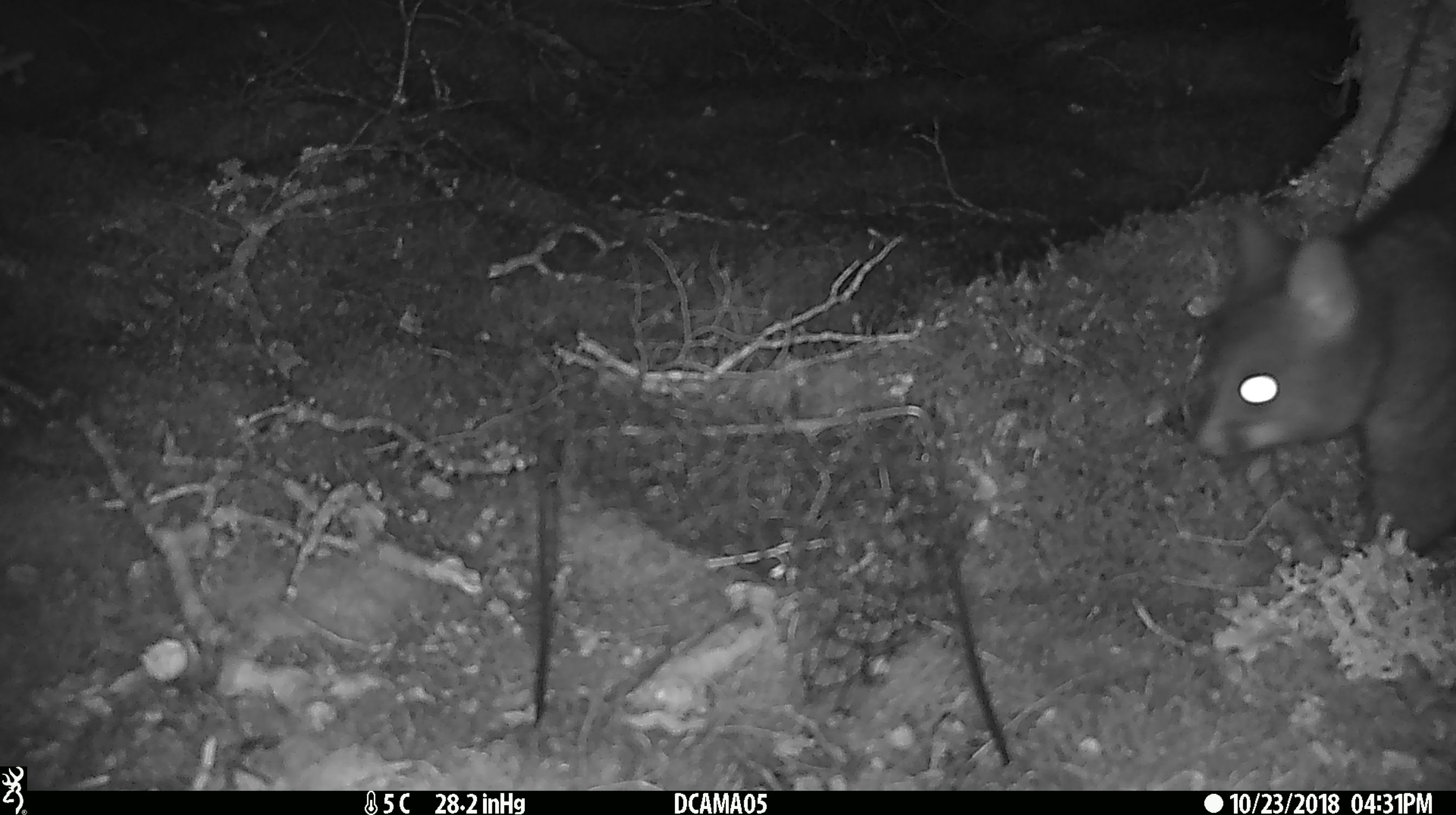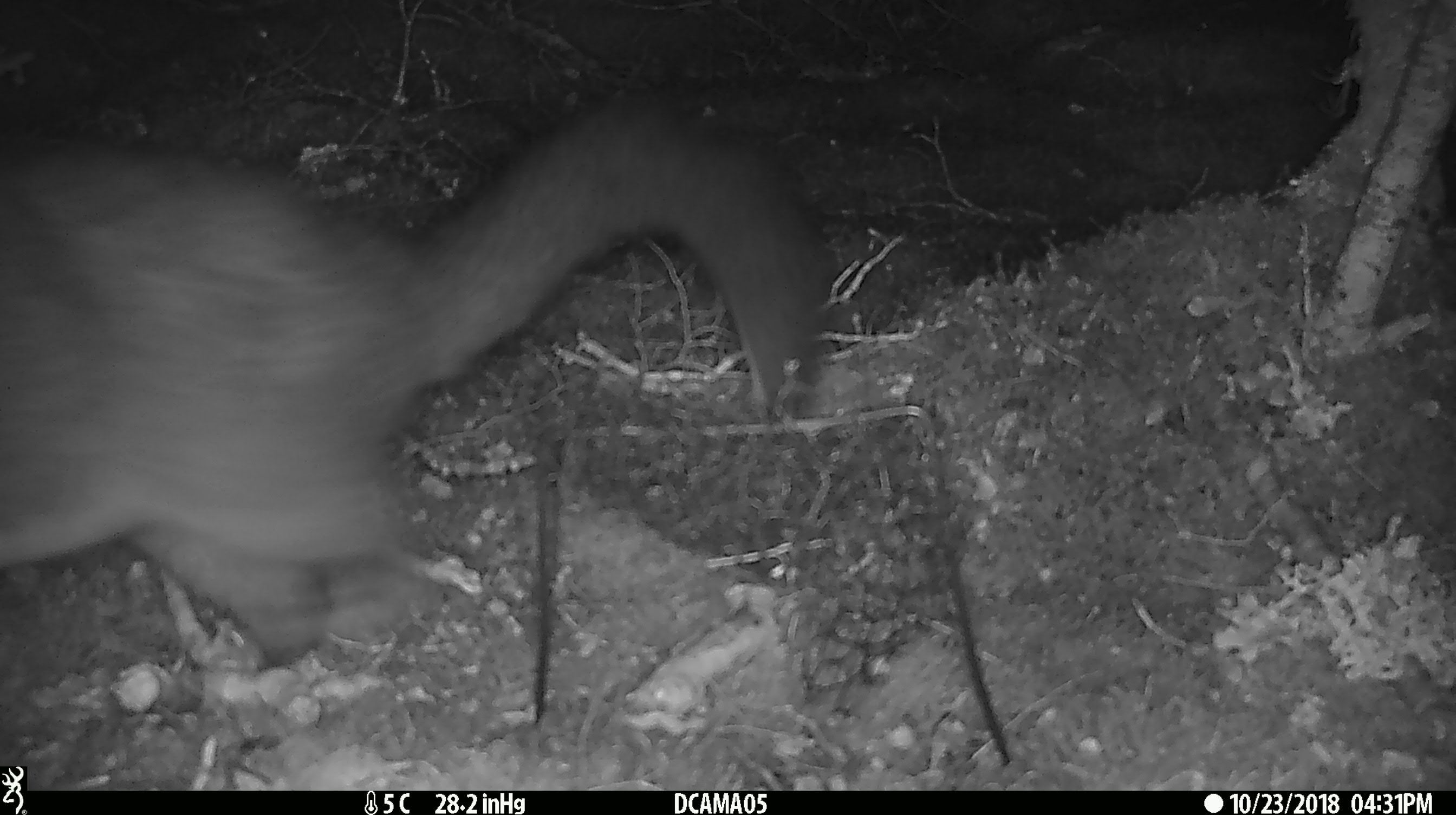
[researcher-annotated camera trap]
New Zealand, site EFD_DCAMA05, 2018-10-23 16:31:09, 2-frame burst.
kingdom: Animalia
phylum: Chordata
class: Mammalia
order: Diprotodontia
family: Phalangeridae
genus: Trichosurus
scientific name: Trichosurus vulpecula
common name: common brushtail possum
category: possum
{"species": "possum (common brushtail possum) (Trichosurus vulpecula)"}